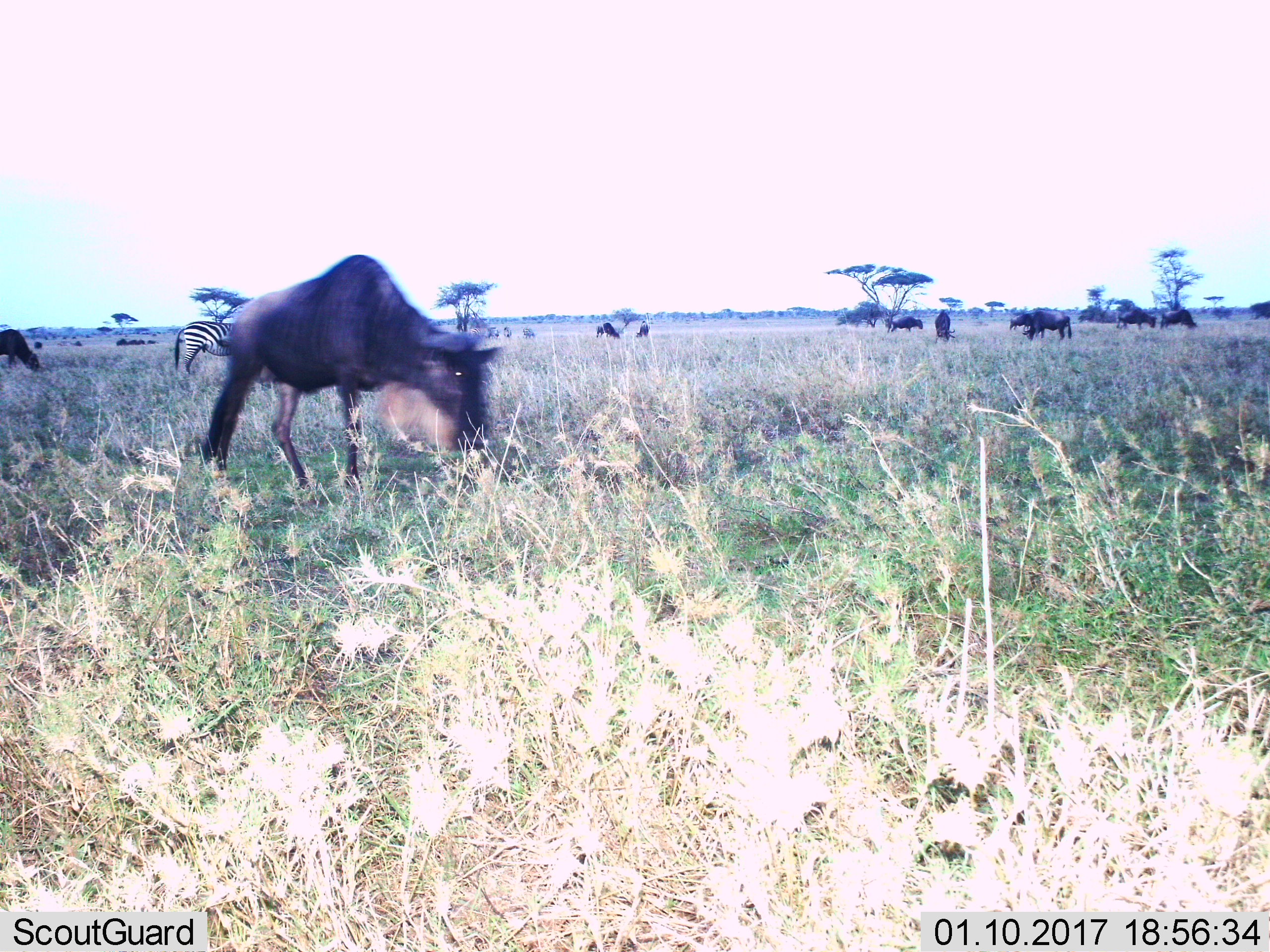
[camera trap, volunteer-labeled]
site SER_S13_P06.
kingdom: Animalia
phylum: Chordata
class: Mammalia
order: Artiodactyla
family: Bovidae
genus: Connochaetes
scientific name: Connochaetes taurinus taurinus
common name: blue wildebeest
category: wildebeestblue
Wildebeestblue (blue wildebeest) (Connochaetes taurinus taurinus), count 11-50. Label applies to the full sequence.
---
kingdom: Animalia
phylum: Chordata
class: Mammalia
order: Perissodactyla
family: Equidae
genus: Equus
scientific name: Equus quagga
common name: plains zebra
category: zebraplains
Zebraplains (plains zebra) (Equus quagga), count 2. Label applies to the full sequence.